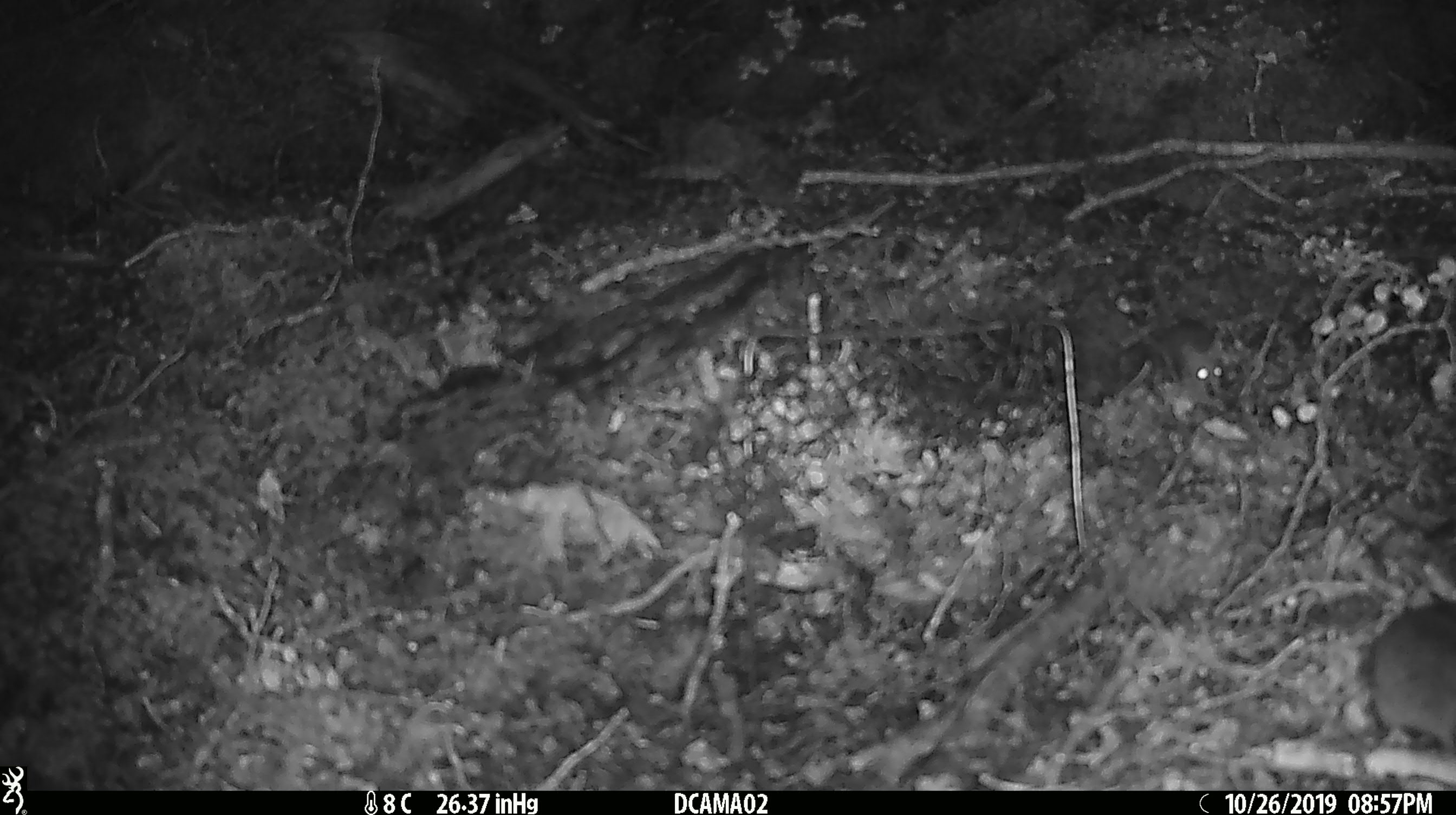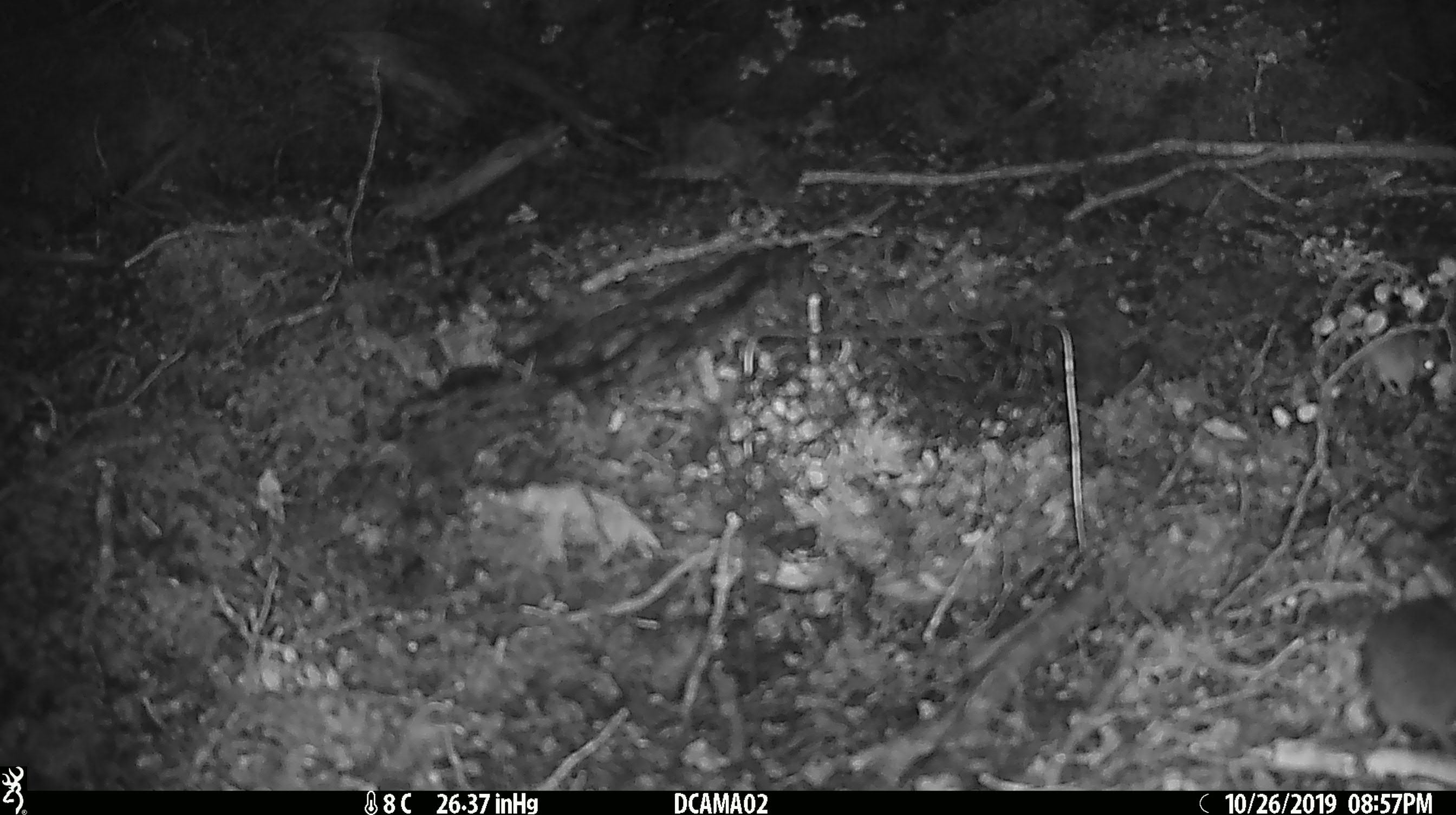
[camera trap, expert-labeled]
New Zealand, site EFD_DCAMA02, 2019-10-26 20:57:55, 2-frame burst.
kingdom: Animalia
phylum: Chordata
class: Mammalia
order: Rodentia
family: Muridae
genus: Mus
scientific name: Mus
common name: mouse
Mouse (Mus).